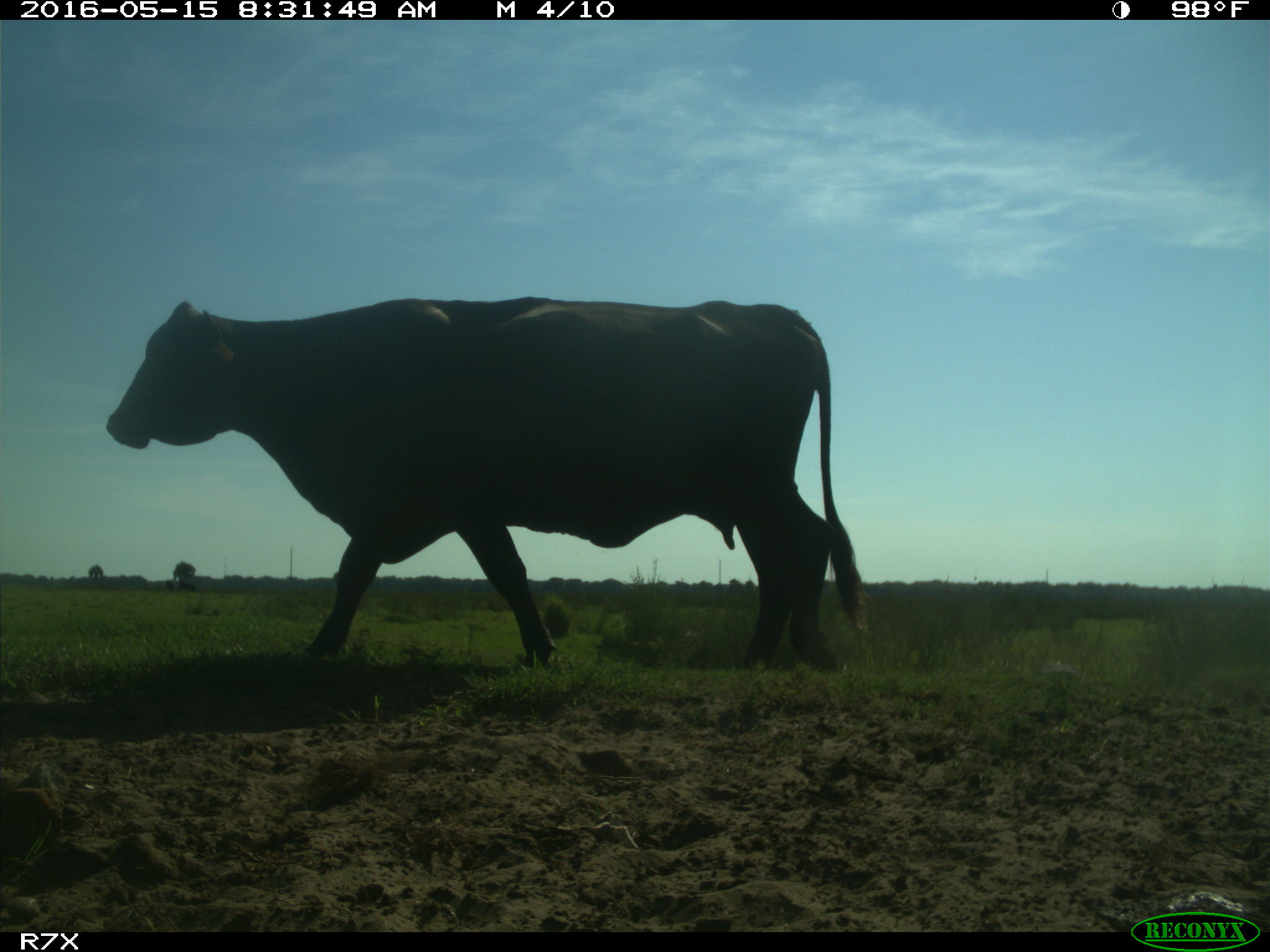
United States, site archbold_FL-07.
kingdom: Animalia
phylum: Chordata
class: Mammalia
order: Artiodactyla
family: Bovidae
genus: Bos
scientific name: Bos taurus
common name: domestic cow